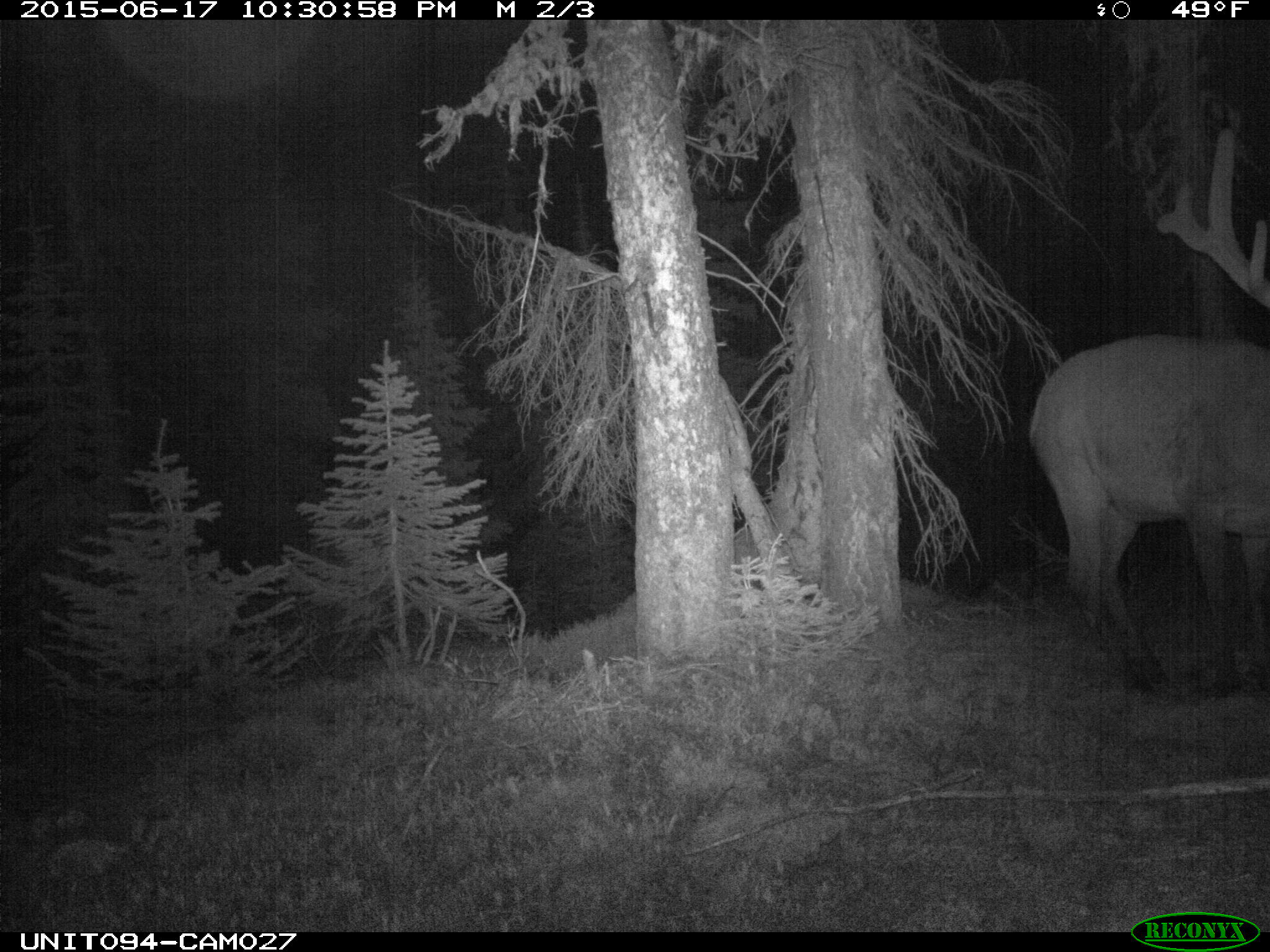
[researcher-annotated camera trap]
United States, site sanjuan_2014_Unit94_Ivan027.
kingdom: Animalia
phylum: Chordata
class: Mammalia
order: Artiodactyla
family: Cervidae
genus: Cervus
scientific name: Cervus elaphus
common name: red deer